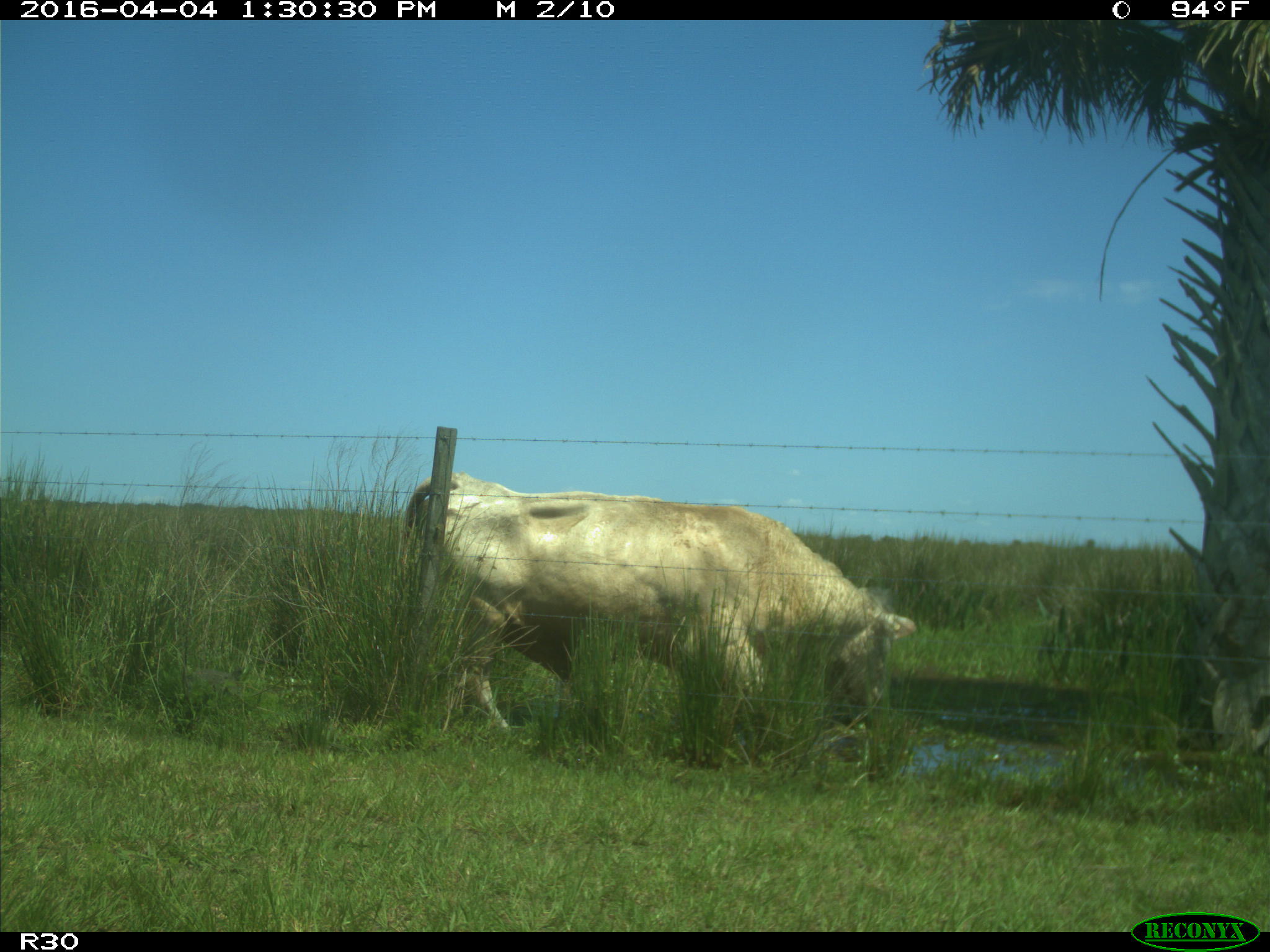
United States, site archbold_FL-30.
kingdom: Animalia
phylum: Chordata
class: Mammalia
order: Artiodactyla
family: Bovidae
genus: Bos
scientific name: Bos taurus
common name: domestic cow